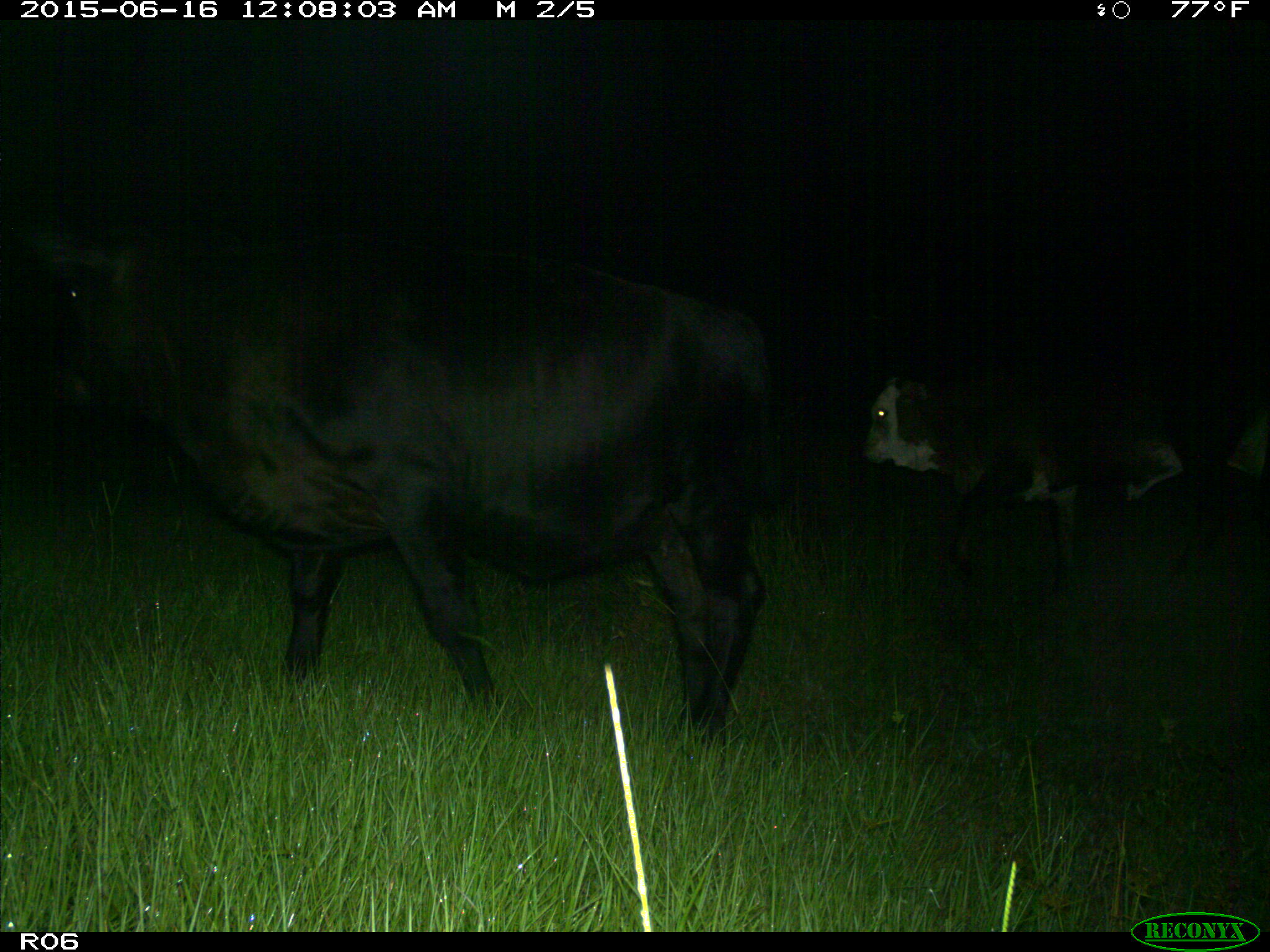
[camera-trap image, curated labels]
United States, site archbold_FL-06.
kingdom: Animalia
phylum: Chordata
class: Mammalia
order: Artiodactyla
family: Bovidae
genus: Bos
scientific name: Bos taurus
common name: domestic cow